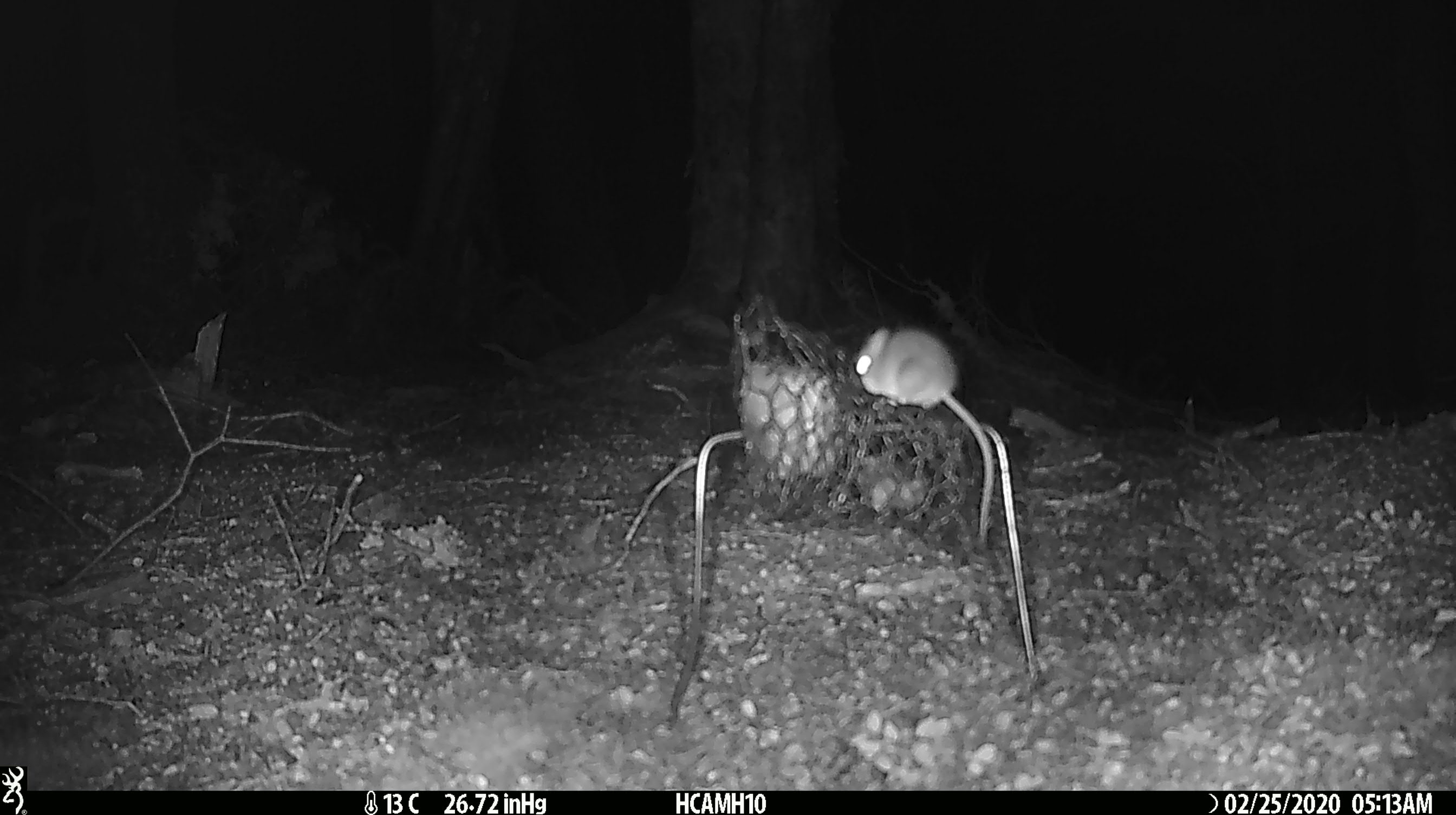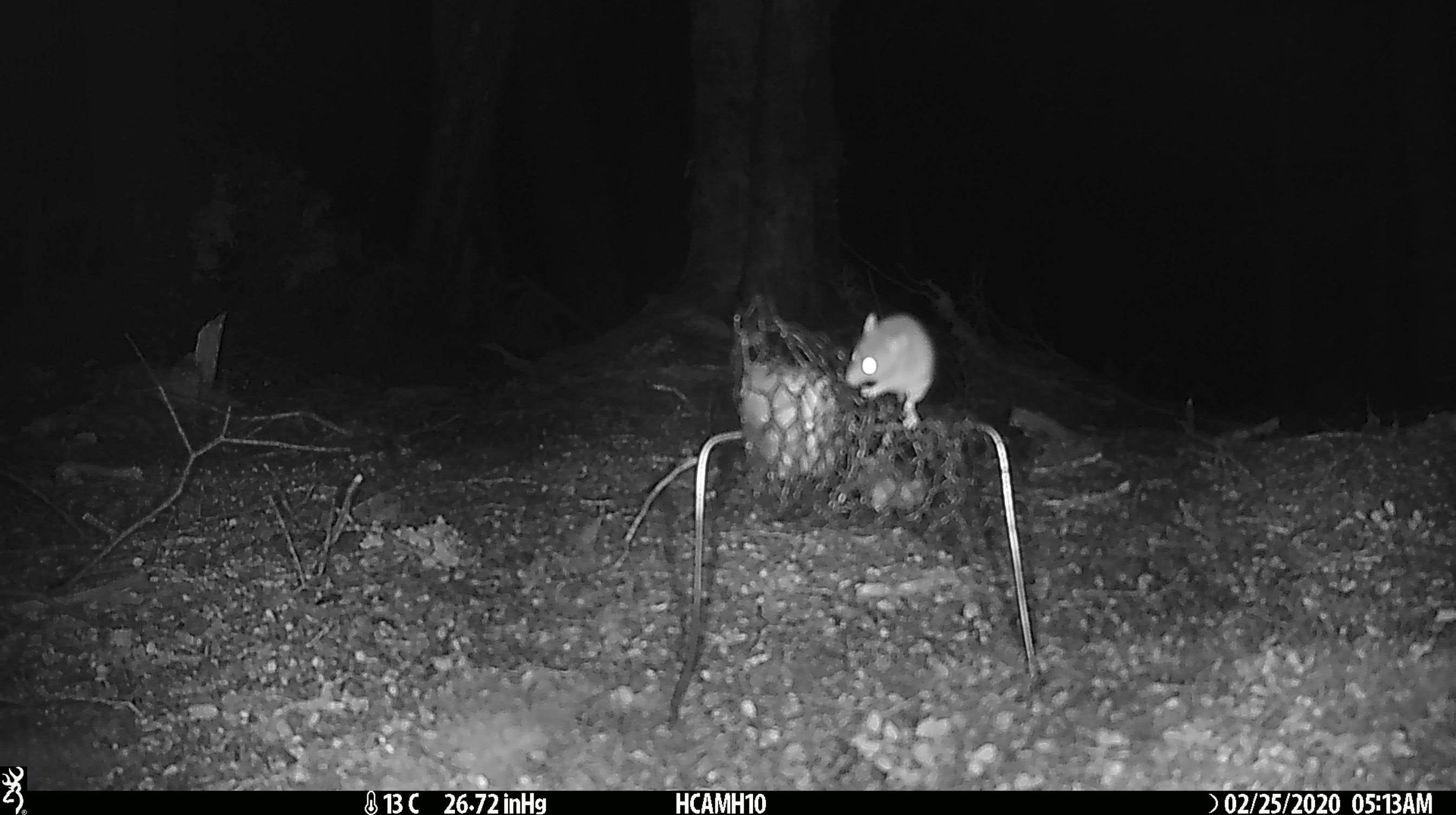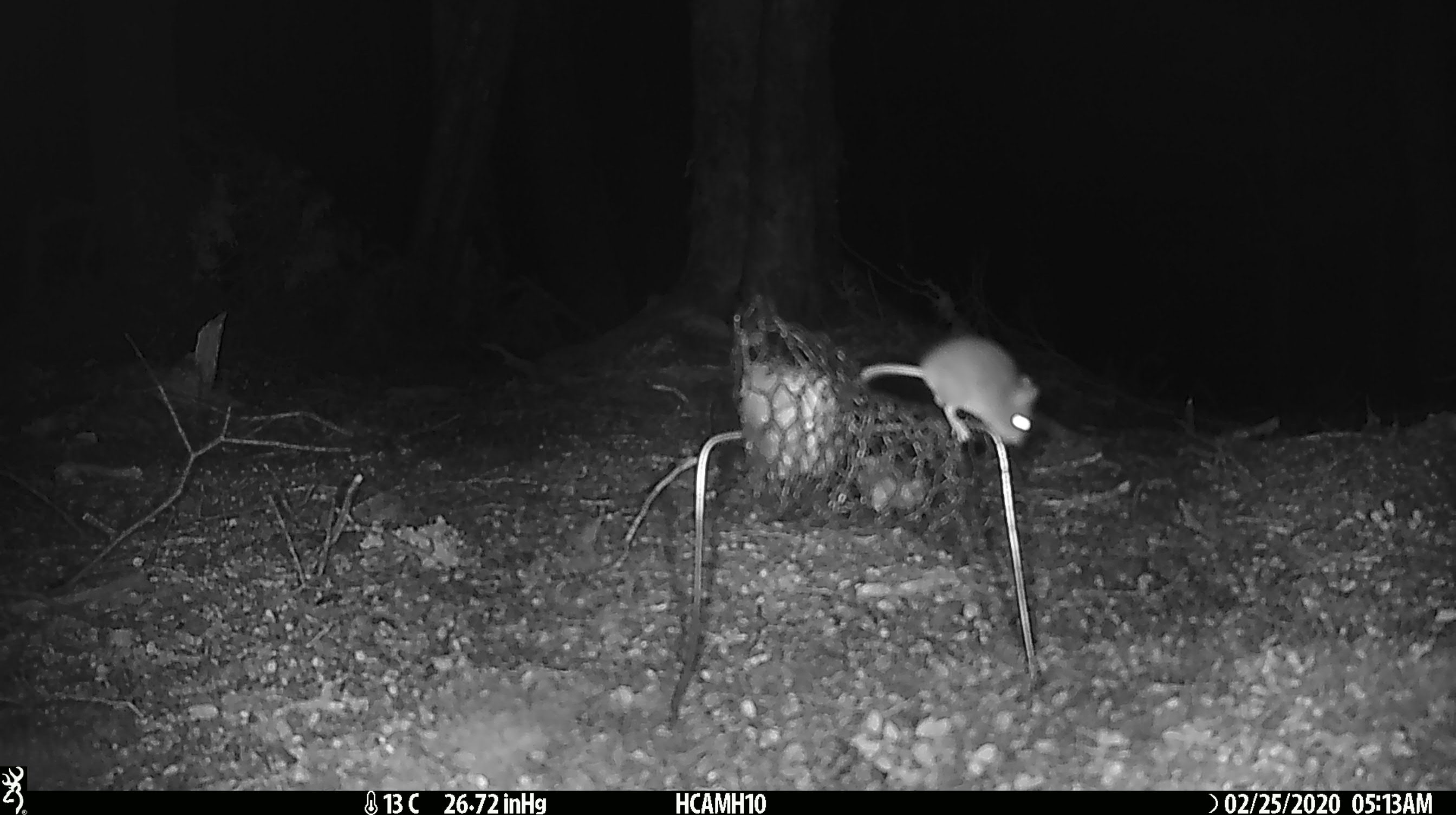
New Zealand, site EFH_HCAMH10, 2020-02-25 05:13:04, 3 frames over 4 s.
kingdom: Animalia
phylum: Chordata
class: Mammalia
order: Rodentia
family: Muridae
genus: Mus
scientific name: Mus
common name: mouse